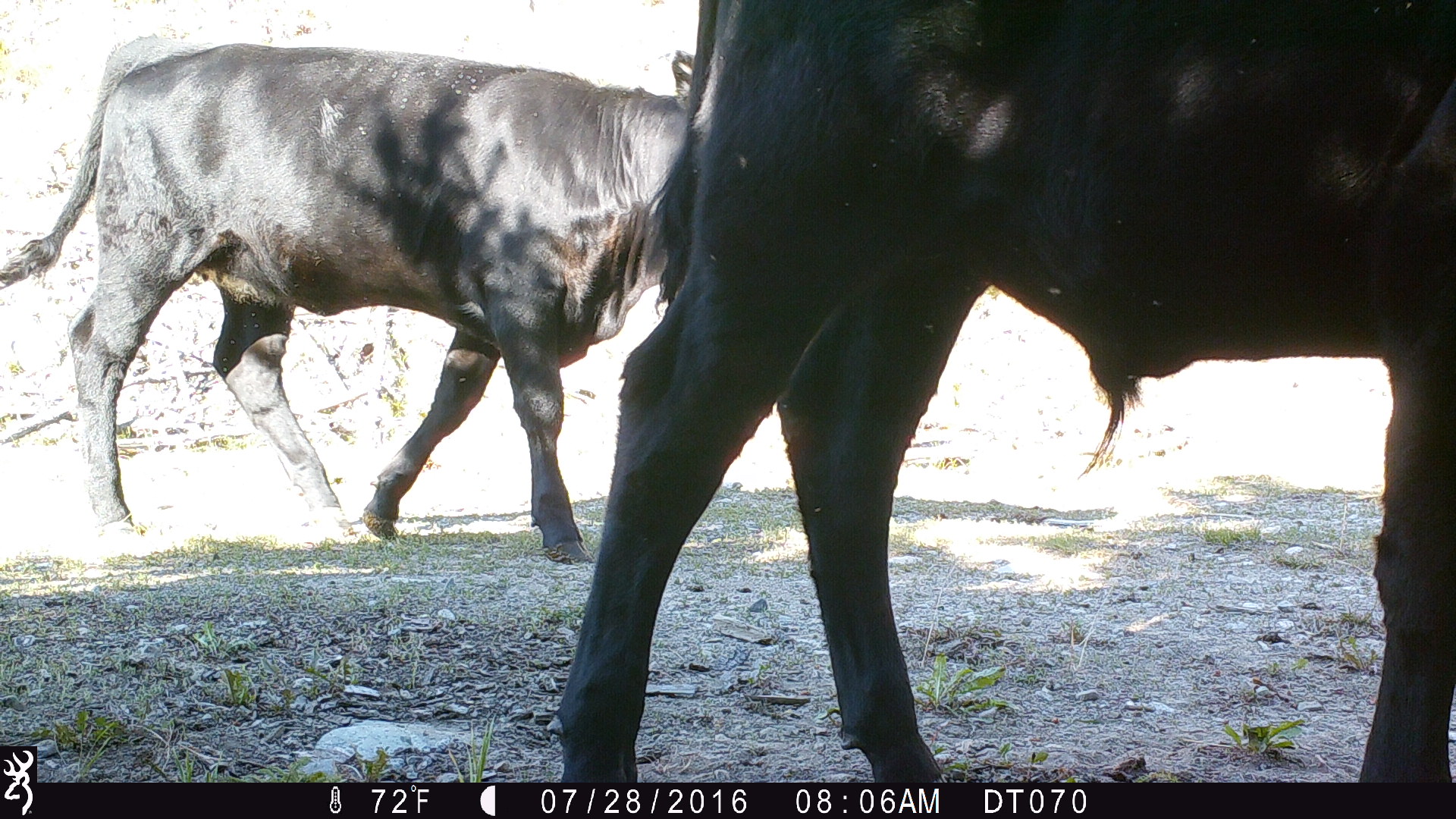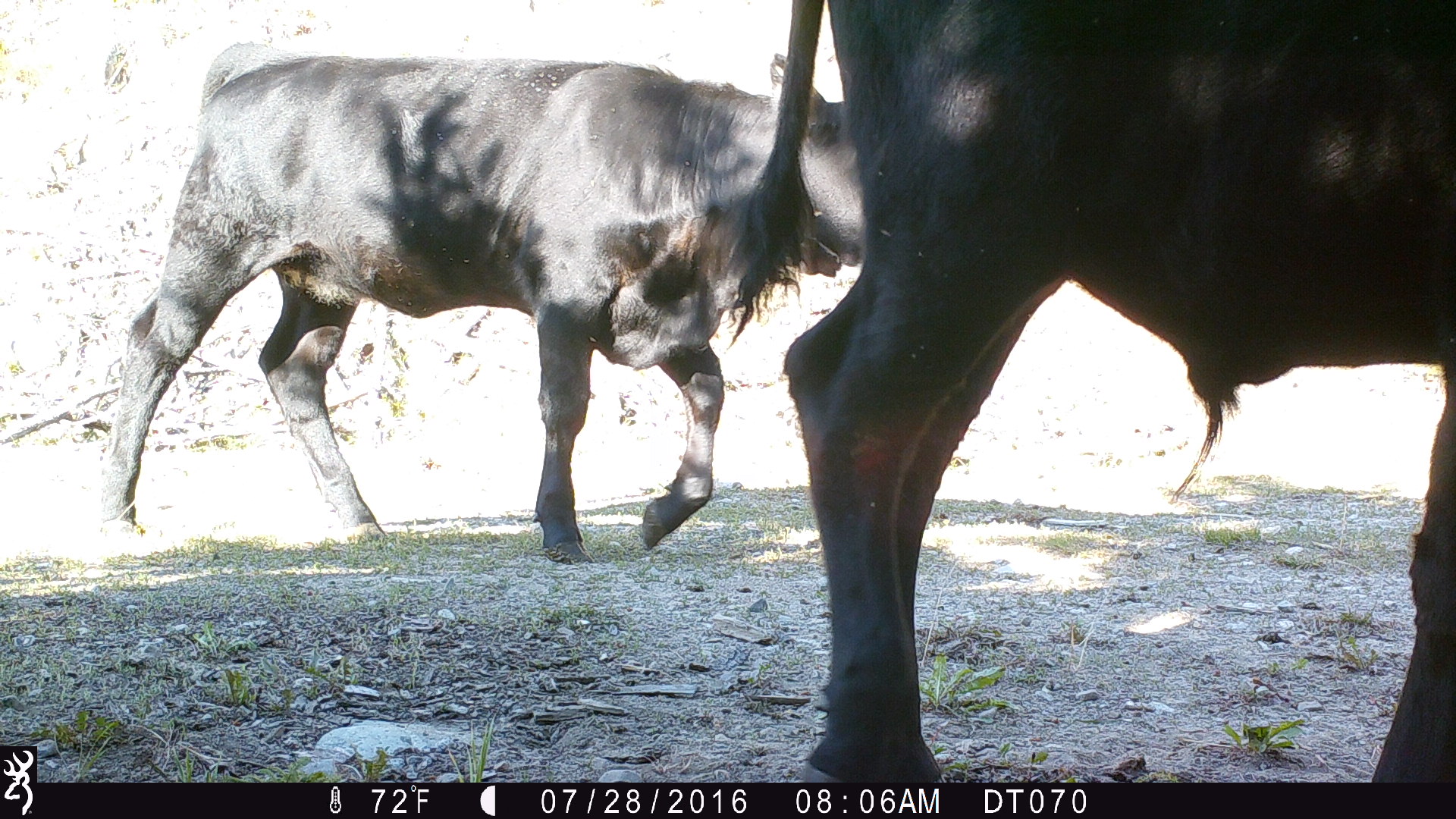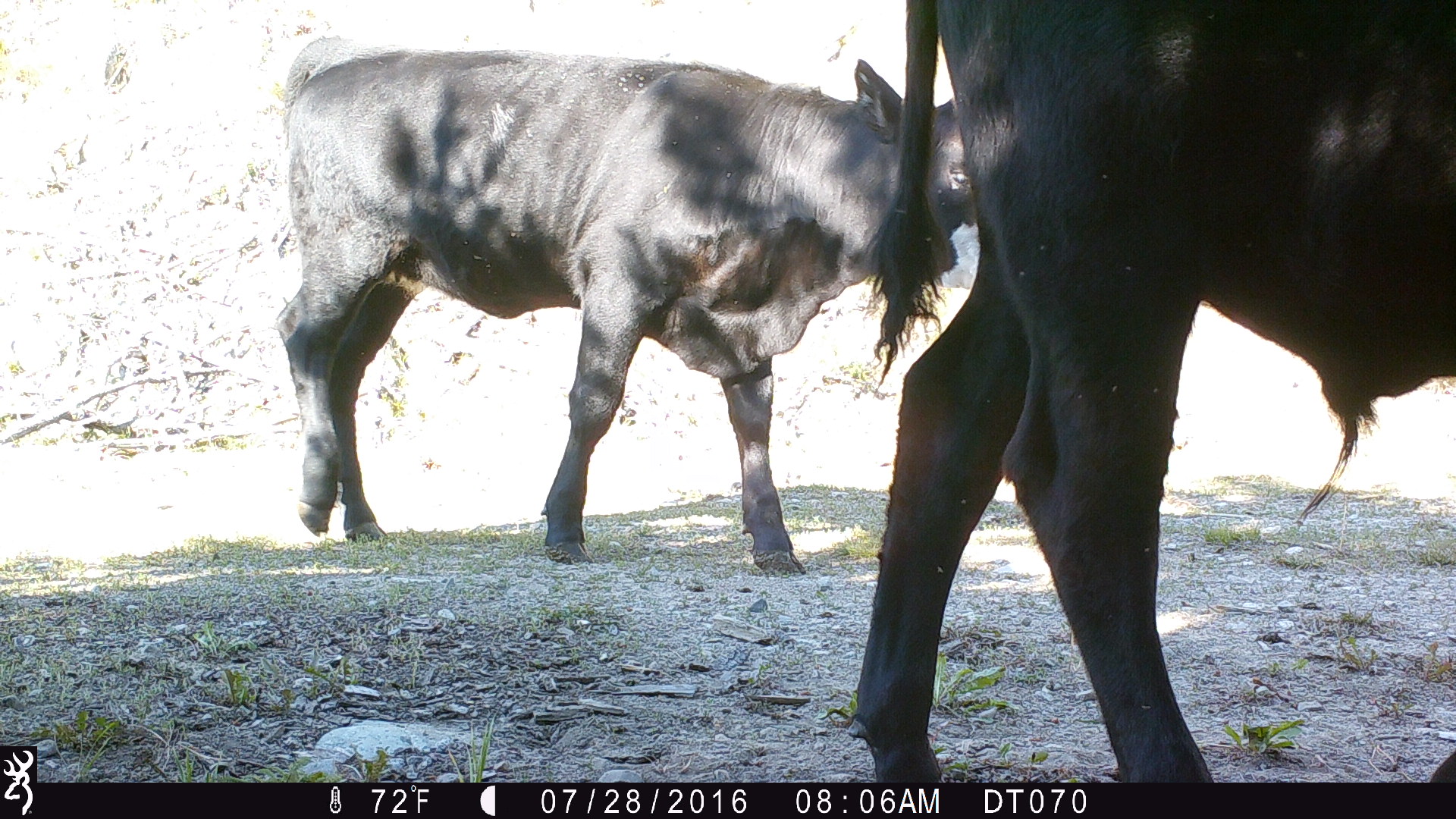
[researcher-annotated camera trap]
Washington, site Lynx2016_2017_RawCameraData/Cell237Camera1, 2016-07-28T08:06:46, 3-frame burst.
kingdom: Animalia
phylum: Chordata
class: Mammalia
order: Artiodactyla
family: Bovidae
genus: Bos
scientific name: Bos taurus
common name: domestic cattle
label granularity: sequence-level